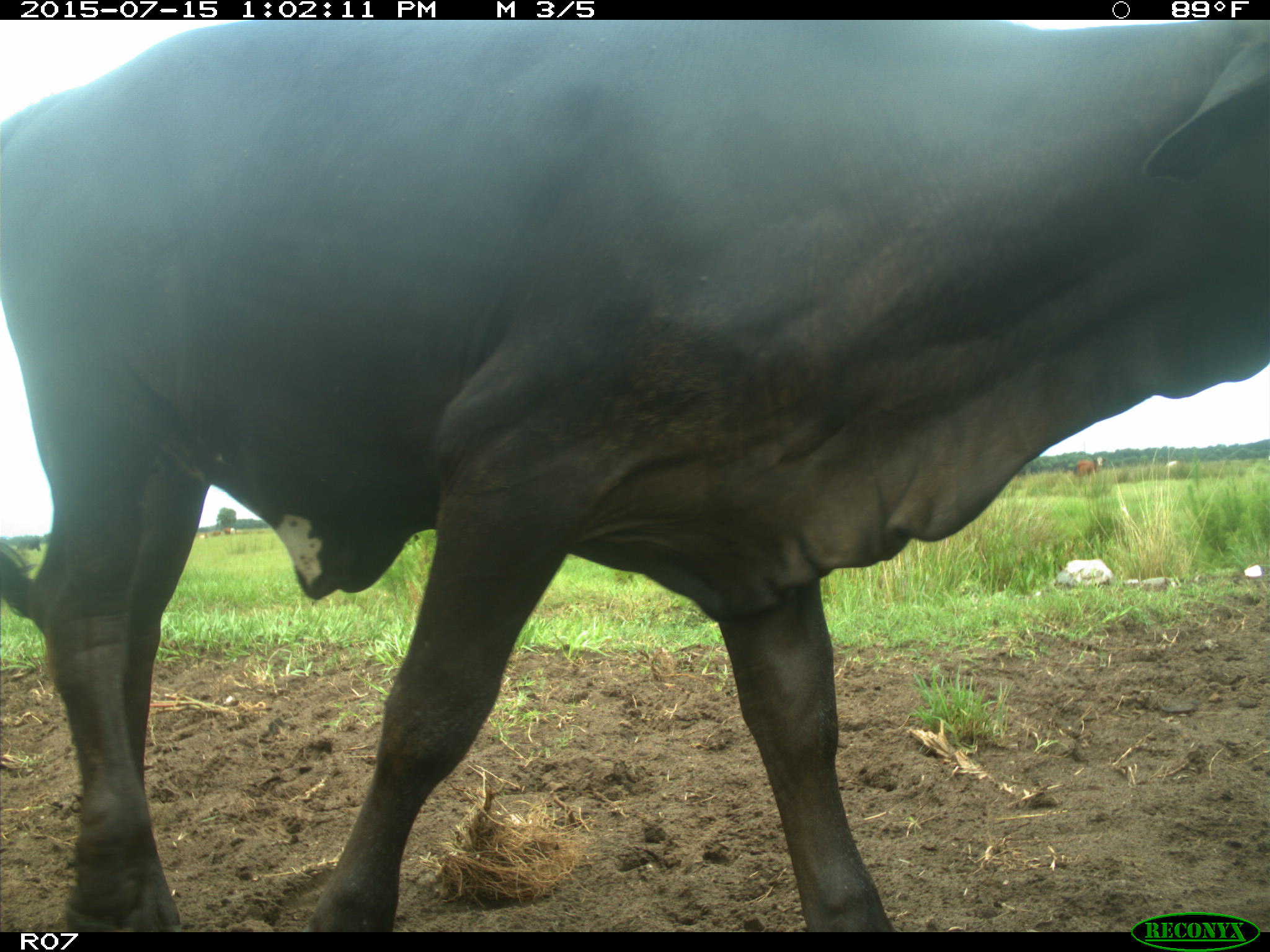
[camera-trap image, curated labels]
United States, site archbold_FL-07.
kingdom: Animalia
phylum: Chordata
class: Mammalia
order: Artiodactyla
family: Bovidae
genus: Bos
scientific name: Bos taurus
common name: domestic cow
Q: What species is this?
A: Bos taurus (domestic cow).